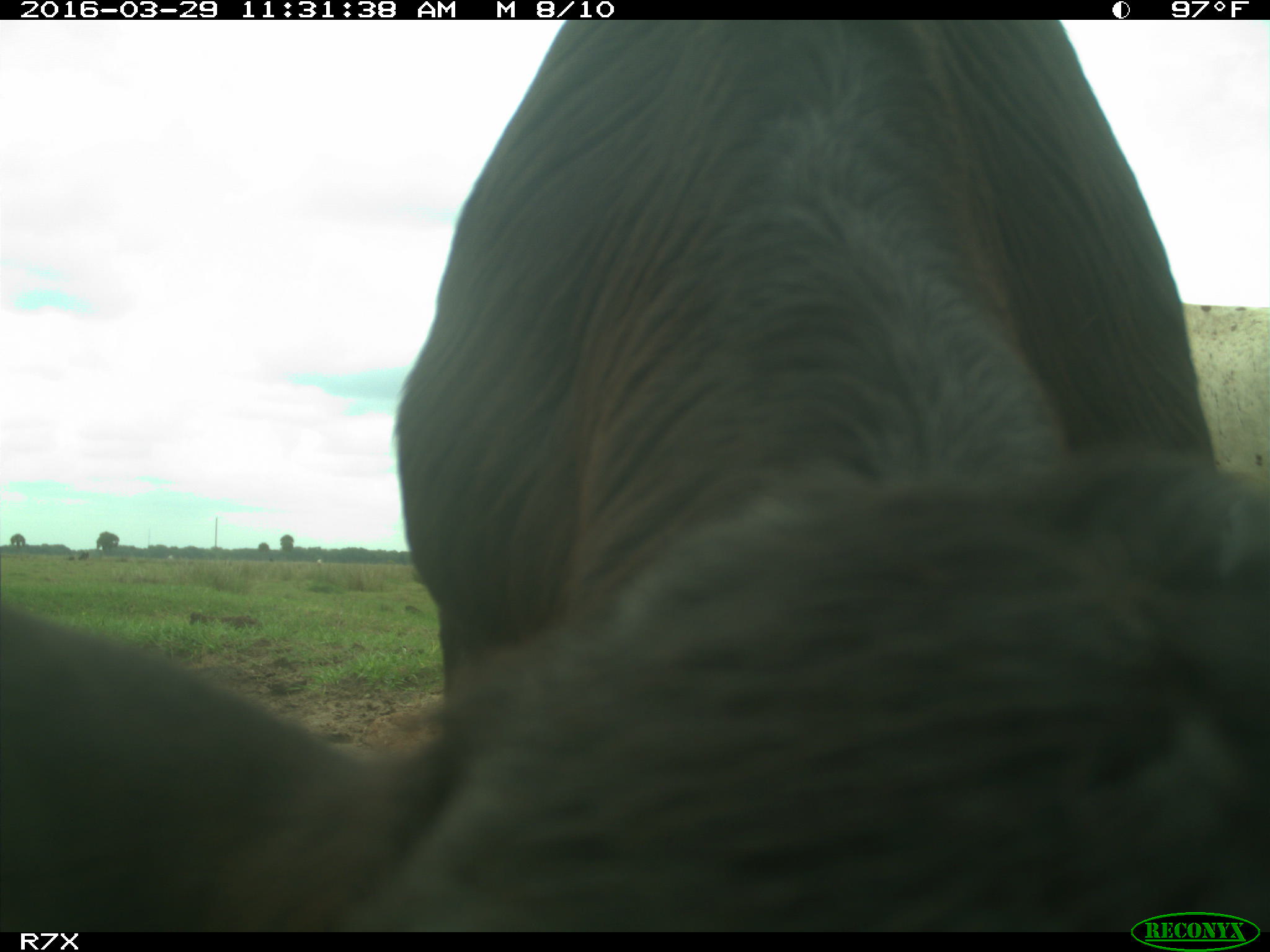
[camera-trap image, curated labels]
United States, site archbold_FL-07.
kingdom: Animalia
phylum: Chordata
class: Mammalia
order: Artiodactyla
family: Bovidae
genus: Bos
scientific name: Bos taurus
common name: domestic cow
Bos taurus (domestic cow).